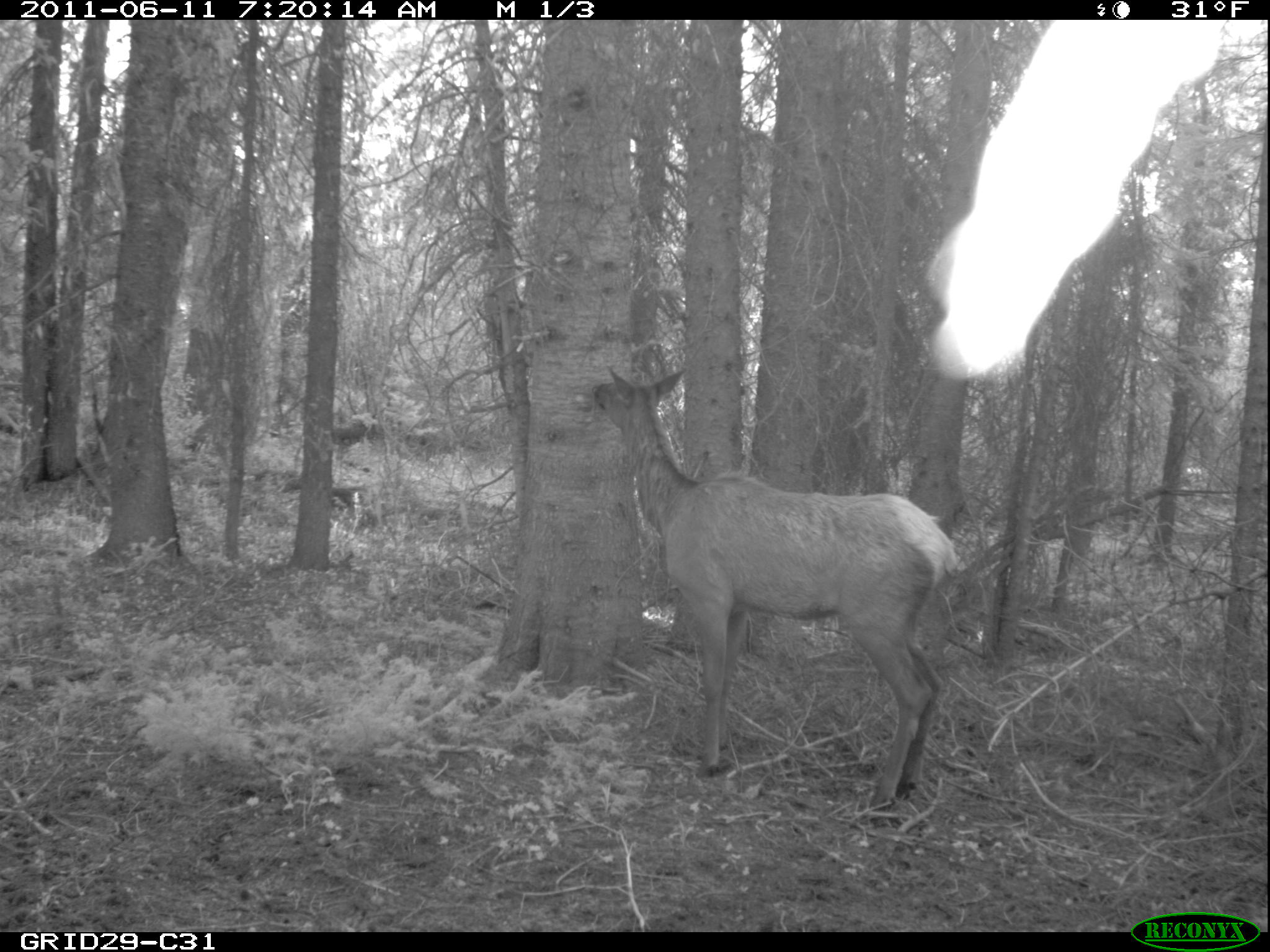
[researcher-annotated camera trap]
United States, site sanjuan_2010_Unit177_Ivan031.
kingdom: Animalia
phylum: Chordata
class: Mammalia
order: Artiodactyla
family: Cervidae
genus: Cervus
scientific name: Cervus elaphus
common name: red deer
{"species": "Cervus elaphus (red deer)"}